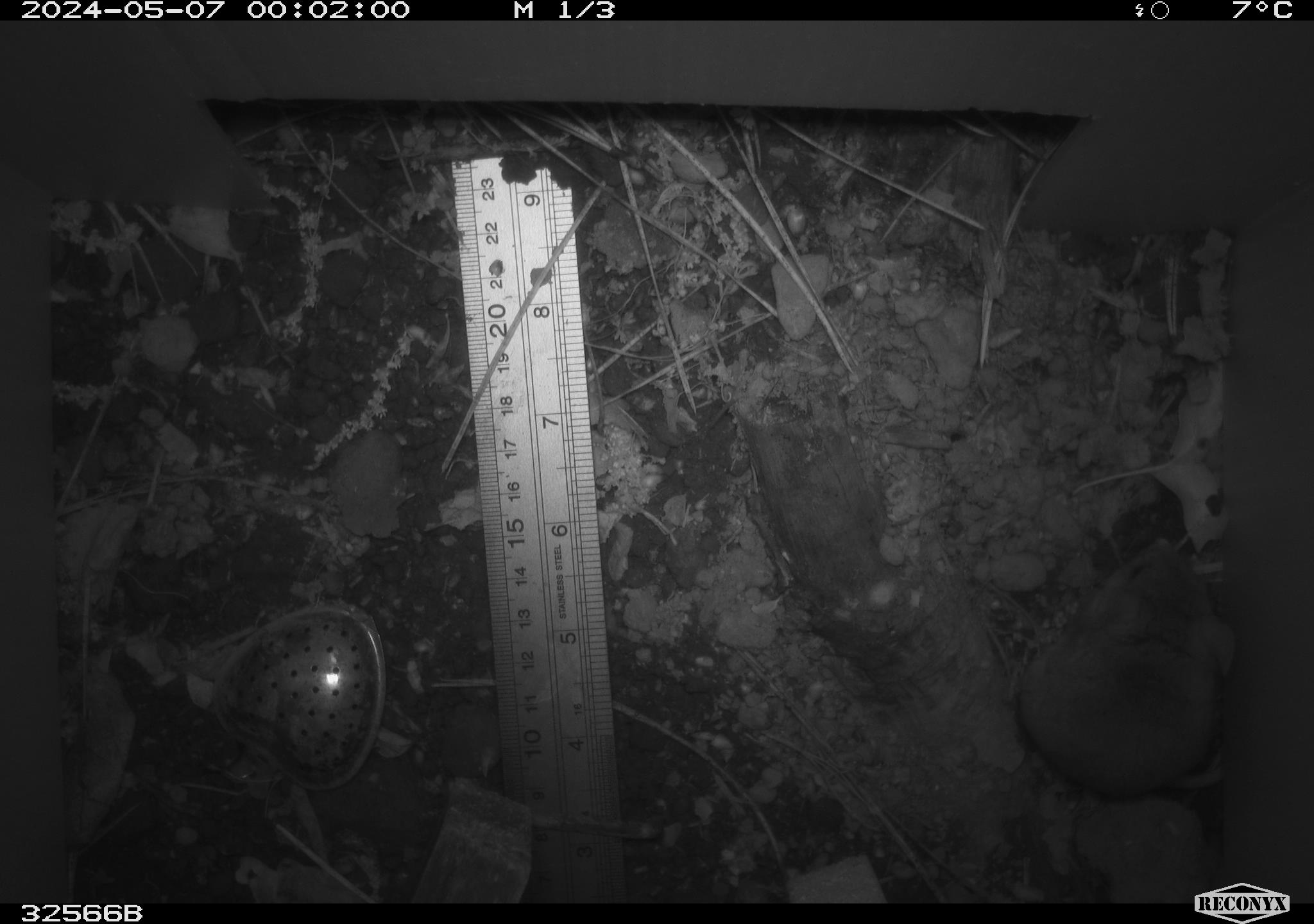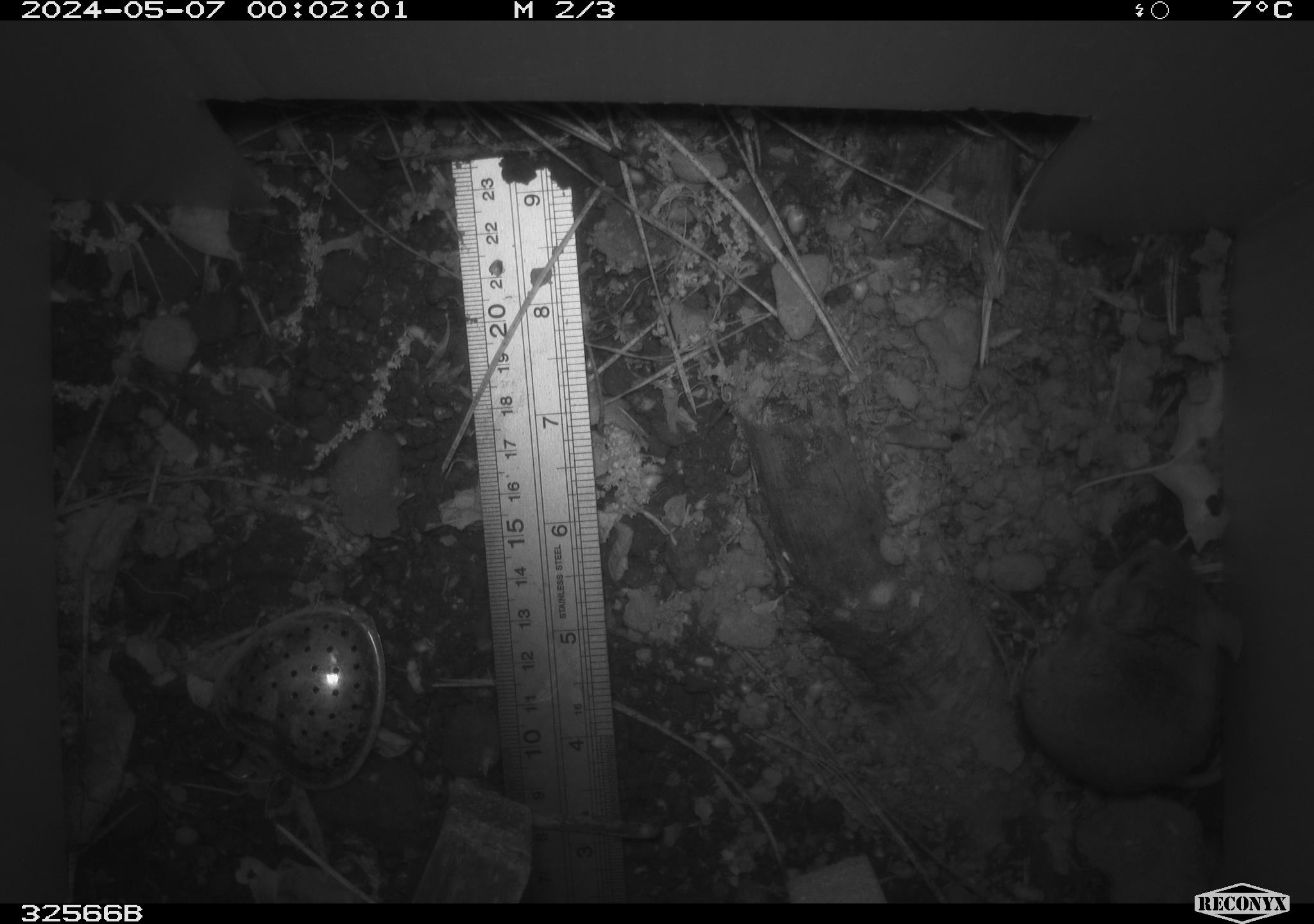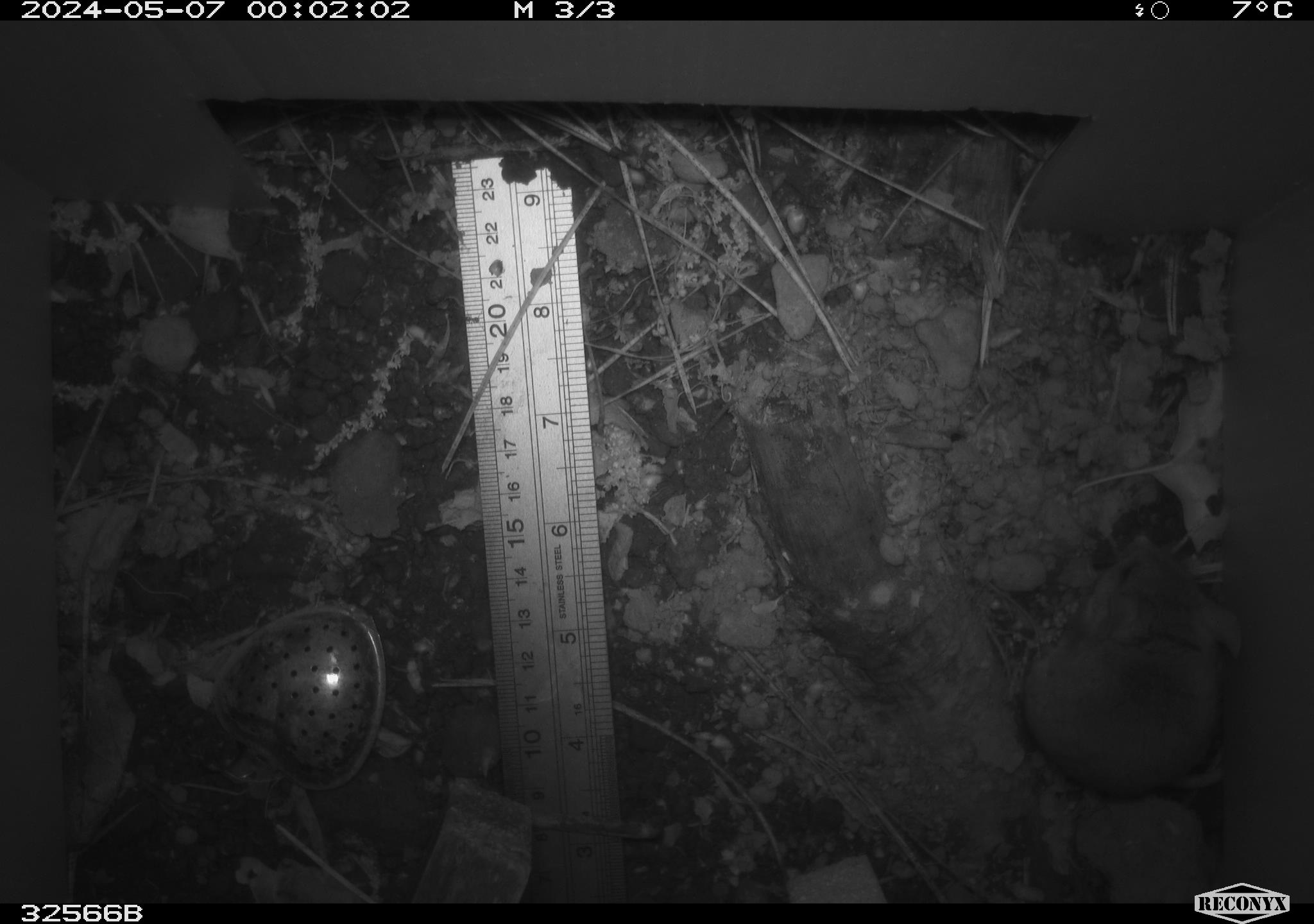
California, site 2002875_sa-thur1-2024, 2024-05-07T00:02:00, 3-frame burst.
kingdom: Animalia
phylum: Chordata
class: Mammalia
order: Rodentia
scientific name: Rodentia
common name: mouse species